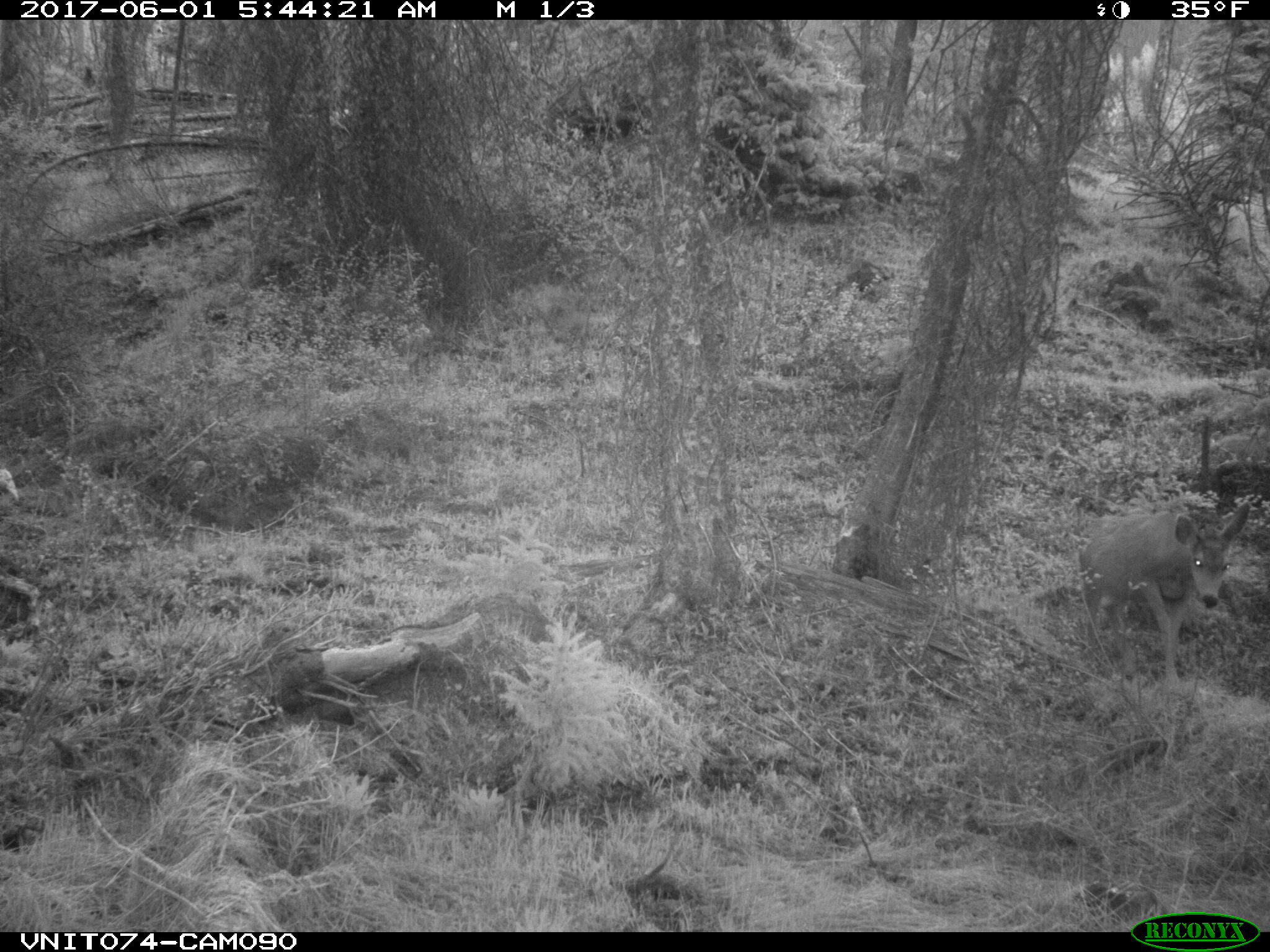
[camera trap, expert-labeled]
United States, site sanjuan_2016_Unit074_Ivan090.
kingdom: Animalia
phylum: Chordata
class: Mammalia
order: Artiodactyla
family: Cervidae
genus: Odocoileus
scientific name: Odocoileus hemionus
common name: mule deer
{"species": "Odocoileus hemionus (mule deer)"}